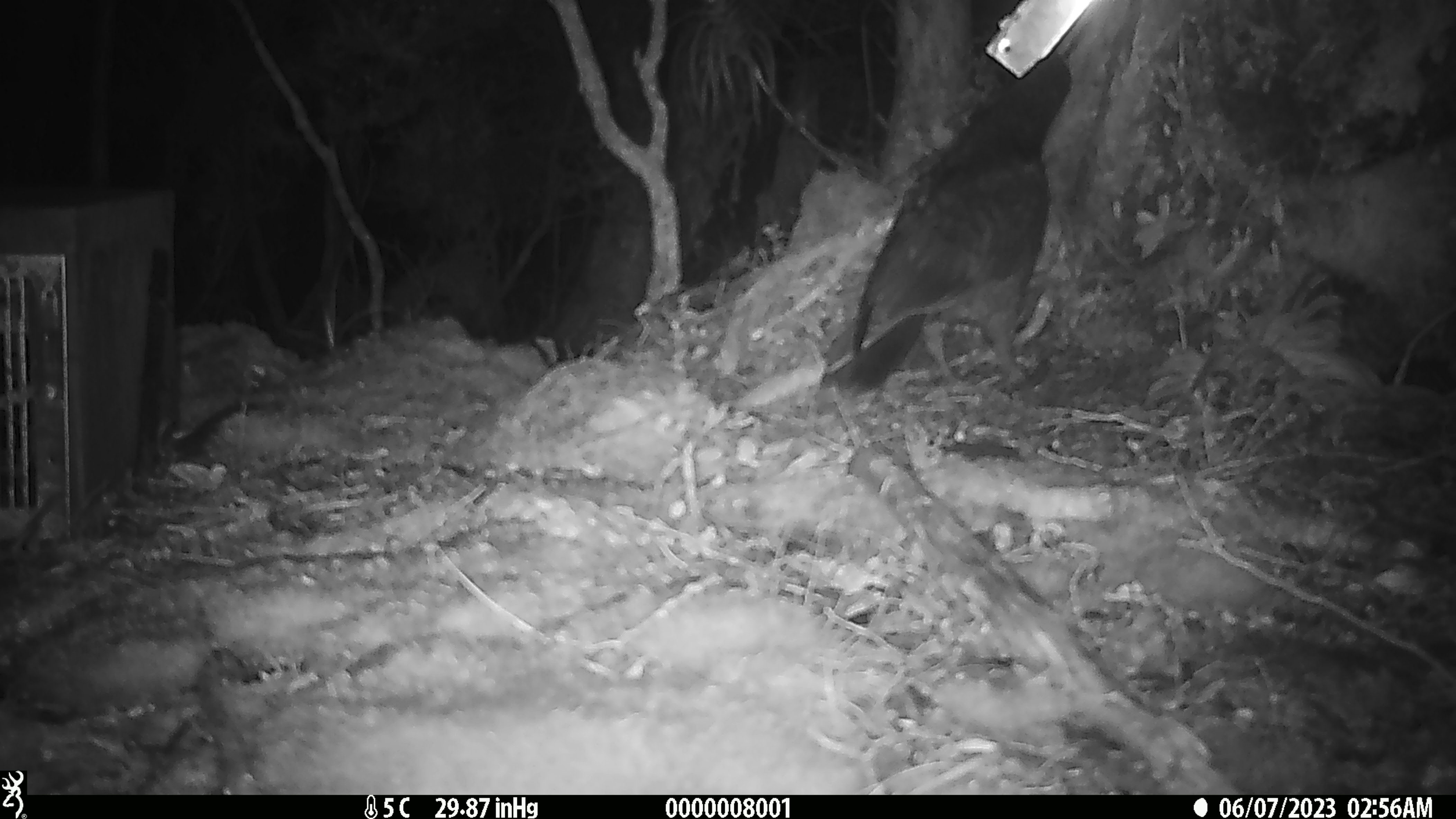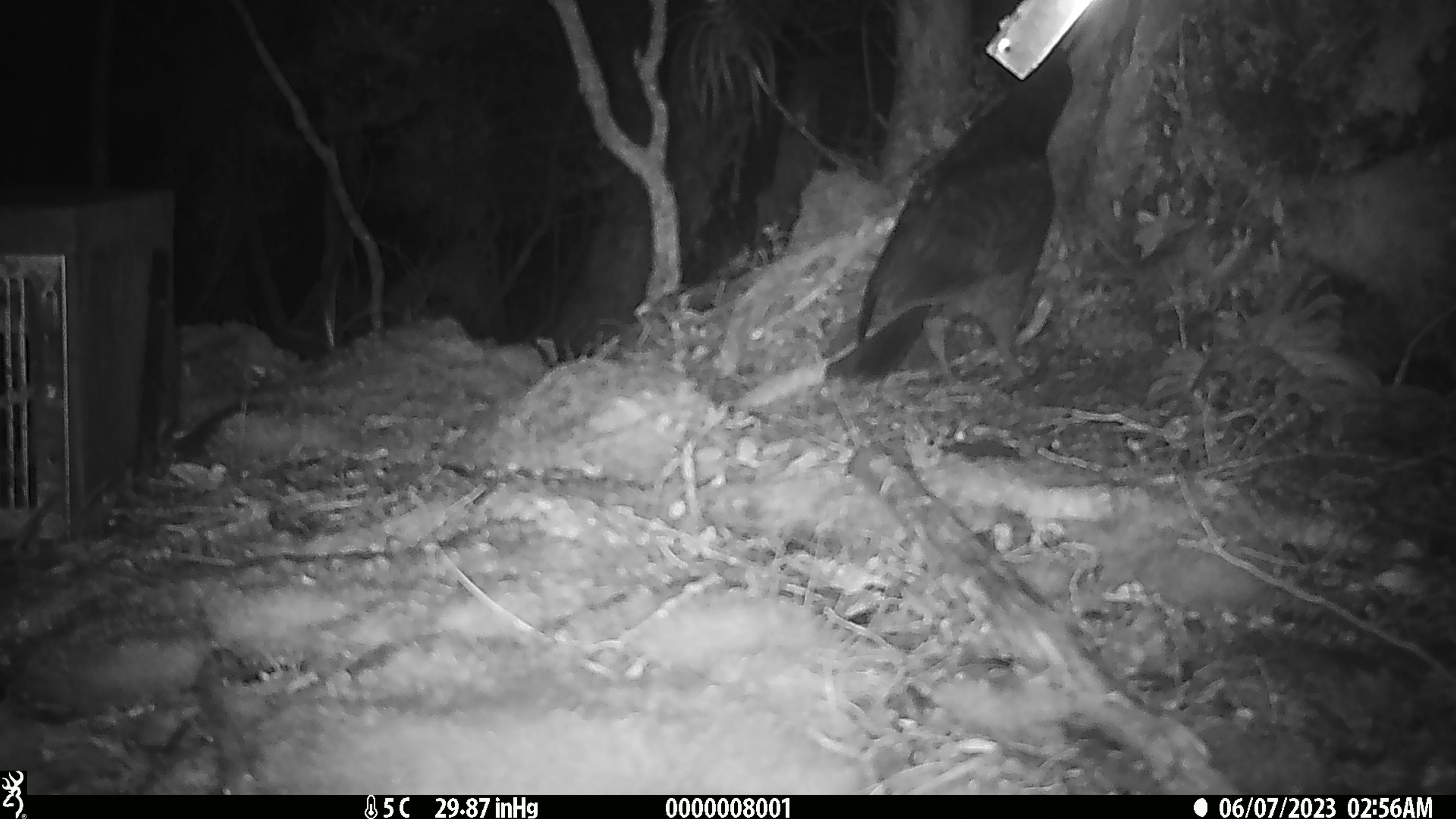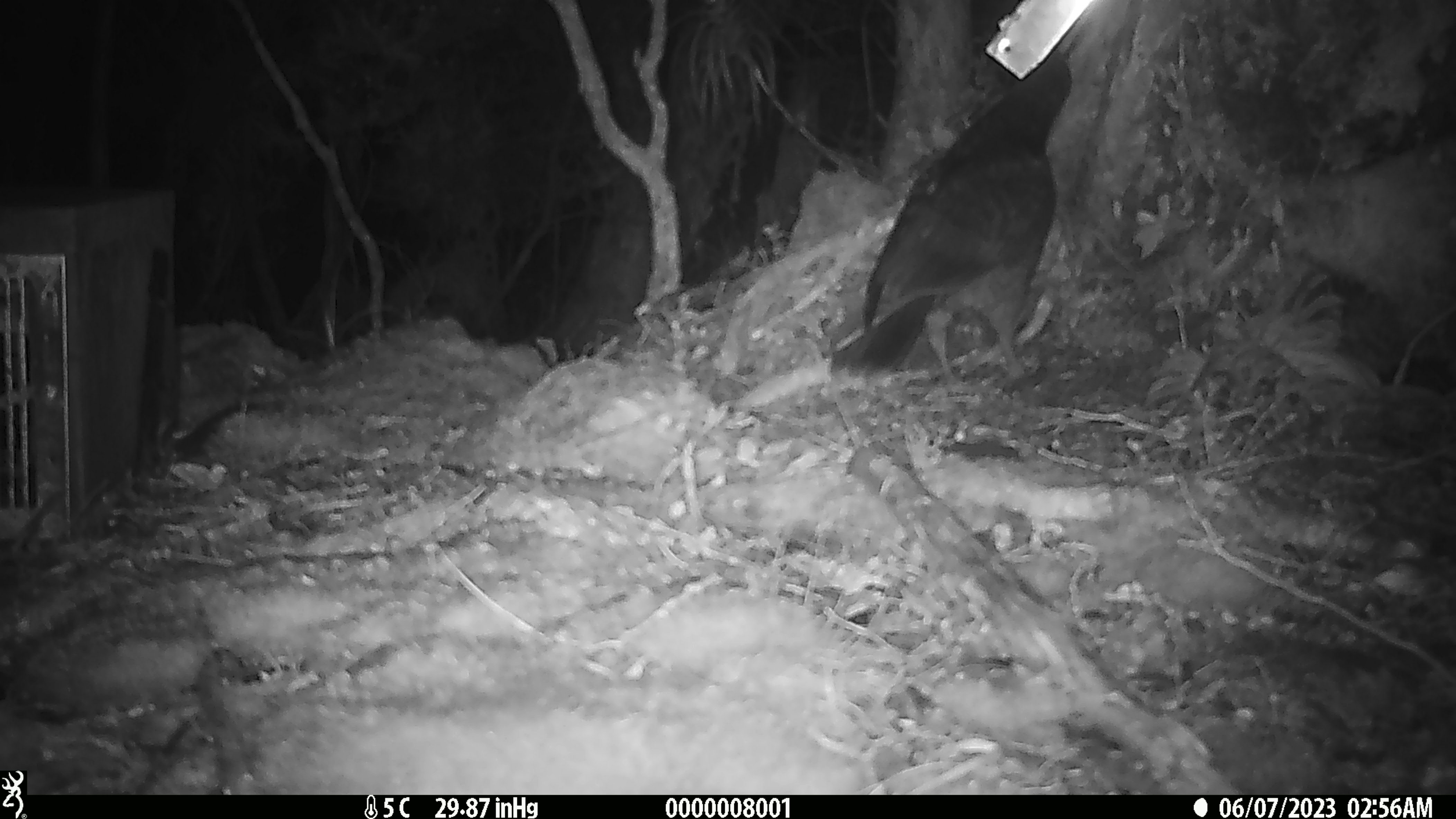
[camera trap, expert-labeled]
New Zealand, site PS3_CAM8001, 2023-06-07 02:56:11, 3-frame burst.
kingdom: Animalia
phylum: Chordata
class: Aves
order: Psittaciformes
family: Strigopidae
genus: Nestor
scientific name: Nestor notabilis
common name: kea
Kea (Nestor notabilis).